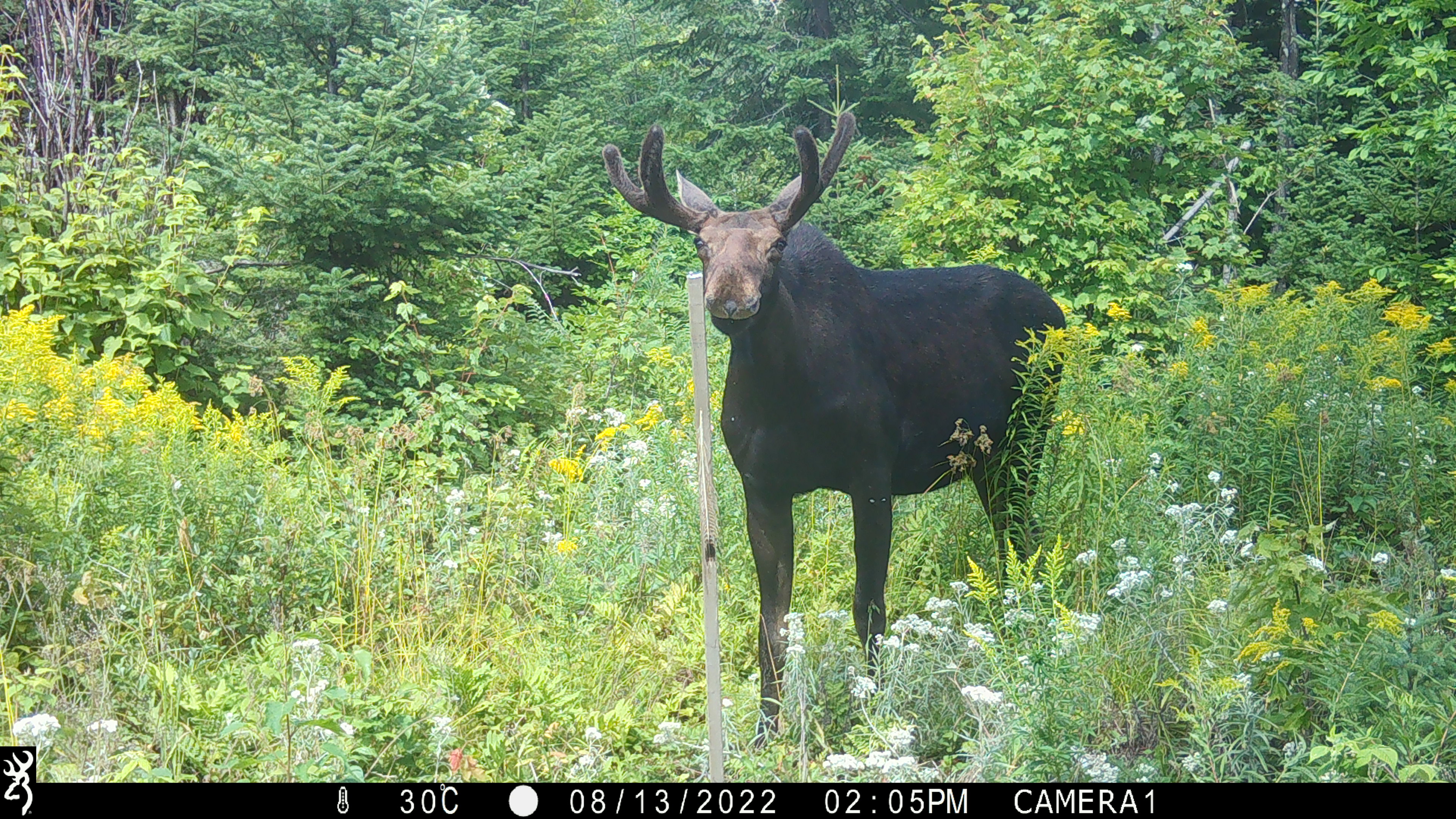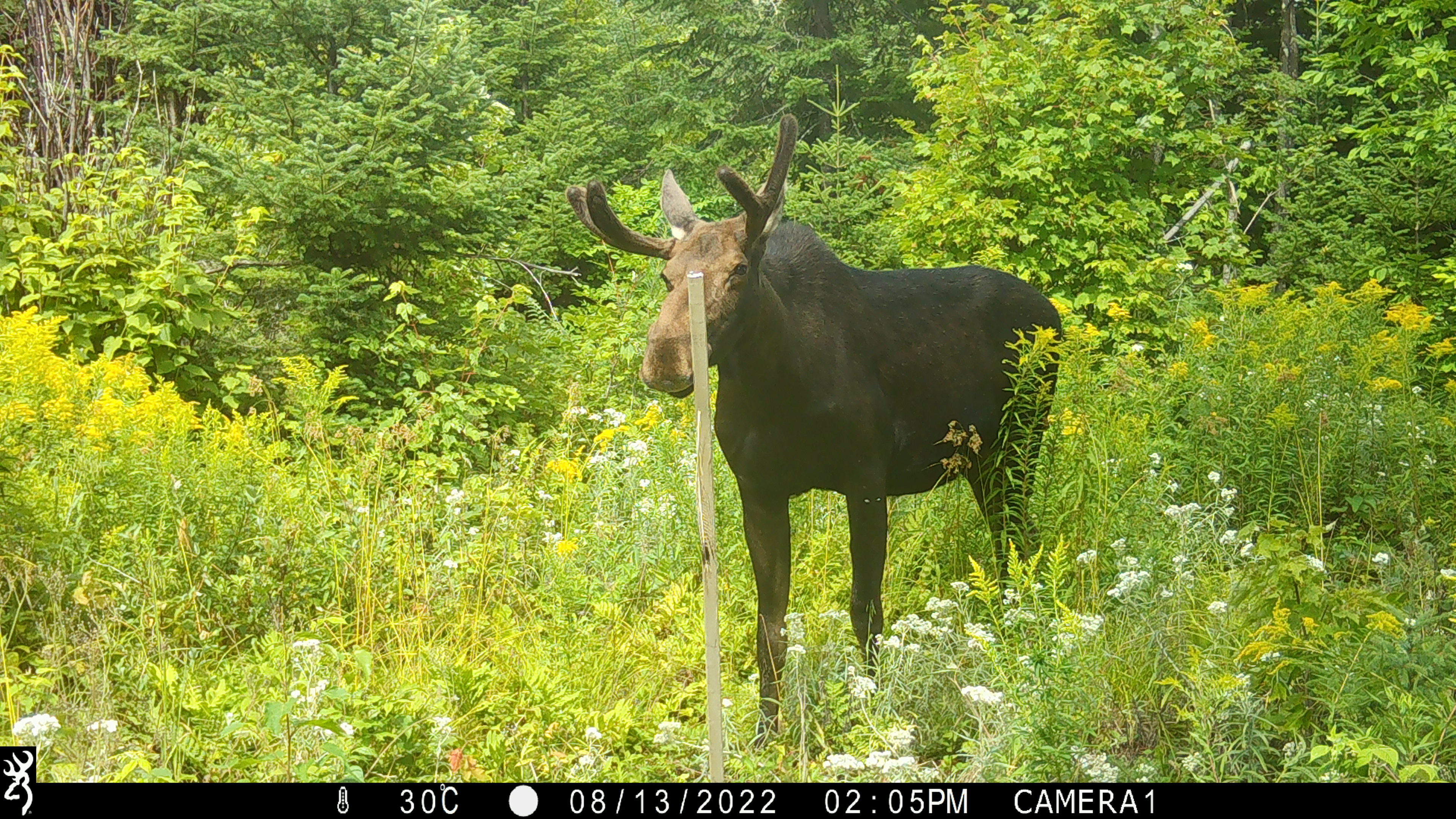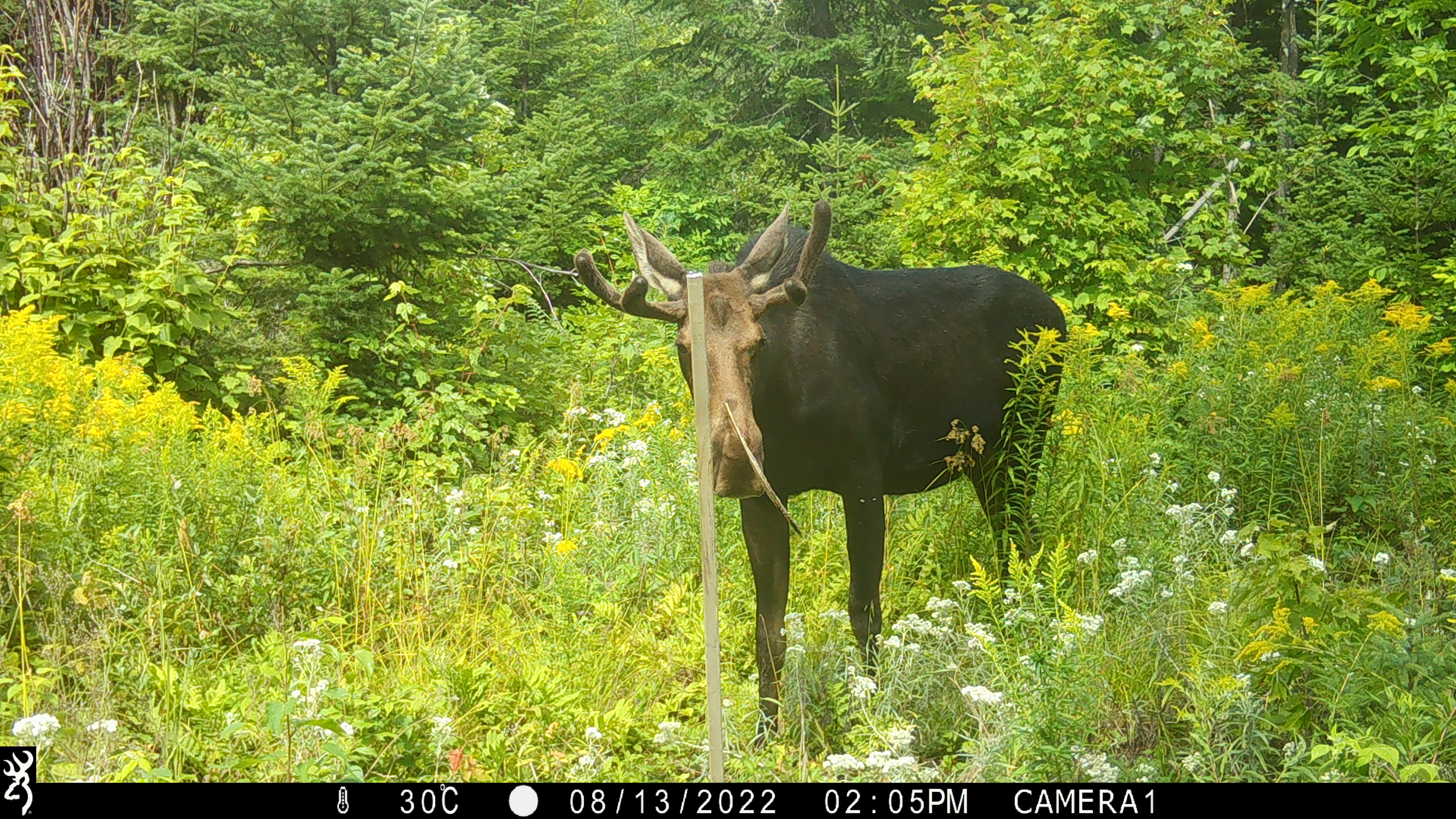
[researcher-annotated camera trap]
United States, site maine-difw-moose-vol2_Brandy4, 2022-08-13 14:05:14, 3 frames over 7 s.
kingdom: Animalia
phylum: Chordata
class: Mammalia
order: Artiodactyla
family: Cervidae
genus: Alces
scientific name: Alces alces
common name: moose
Moose (Alces alces).